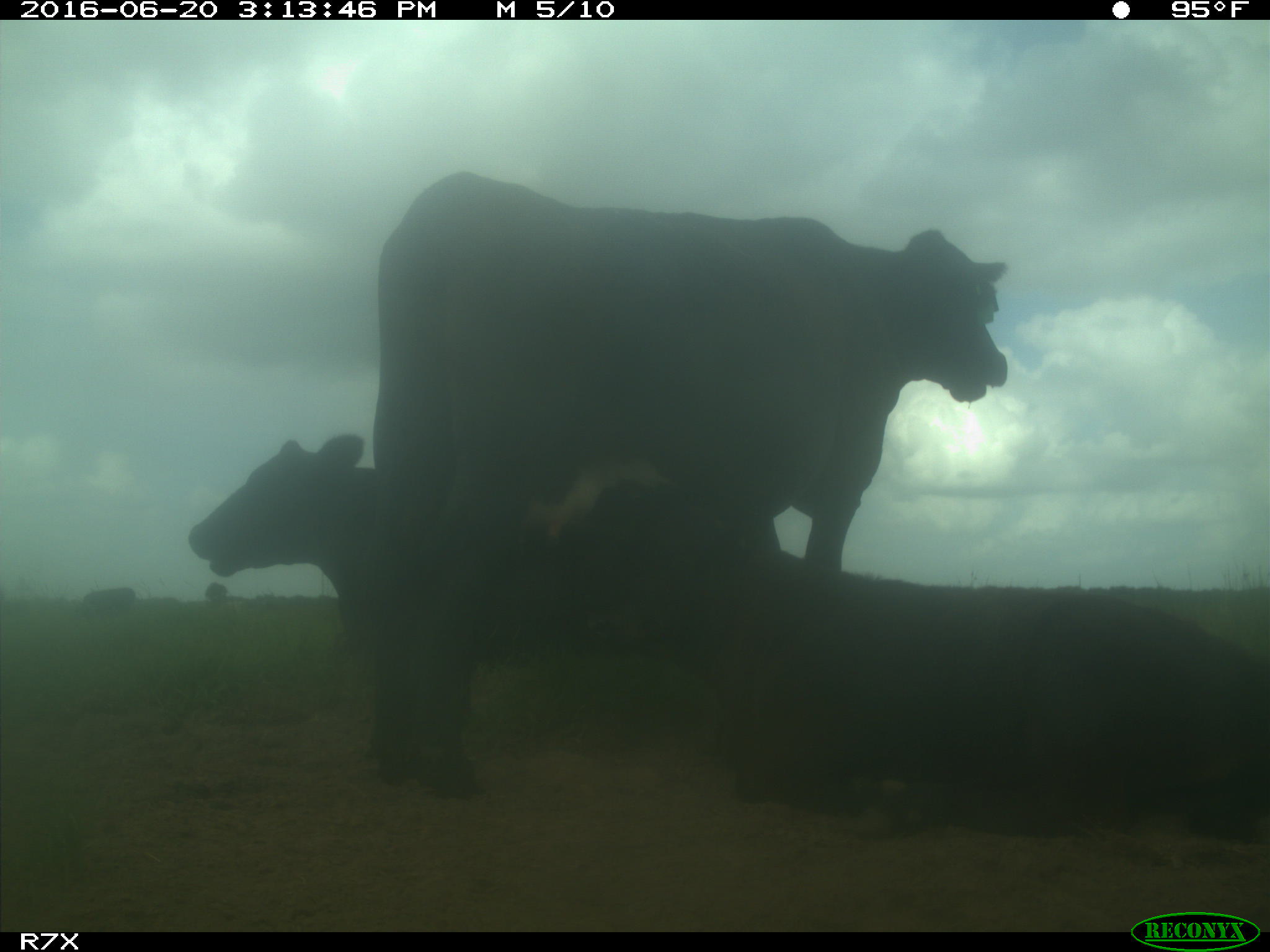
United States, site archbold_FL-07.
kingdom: Animalia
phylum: Chordata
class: Mammalia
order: Artiodactyla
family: Bovidae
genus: Bos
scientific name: Bos taurus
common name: domestic cow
Bos taurus (domestic cow).